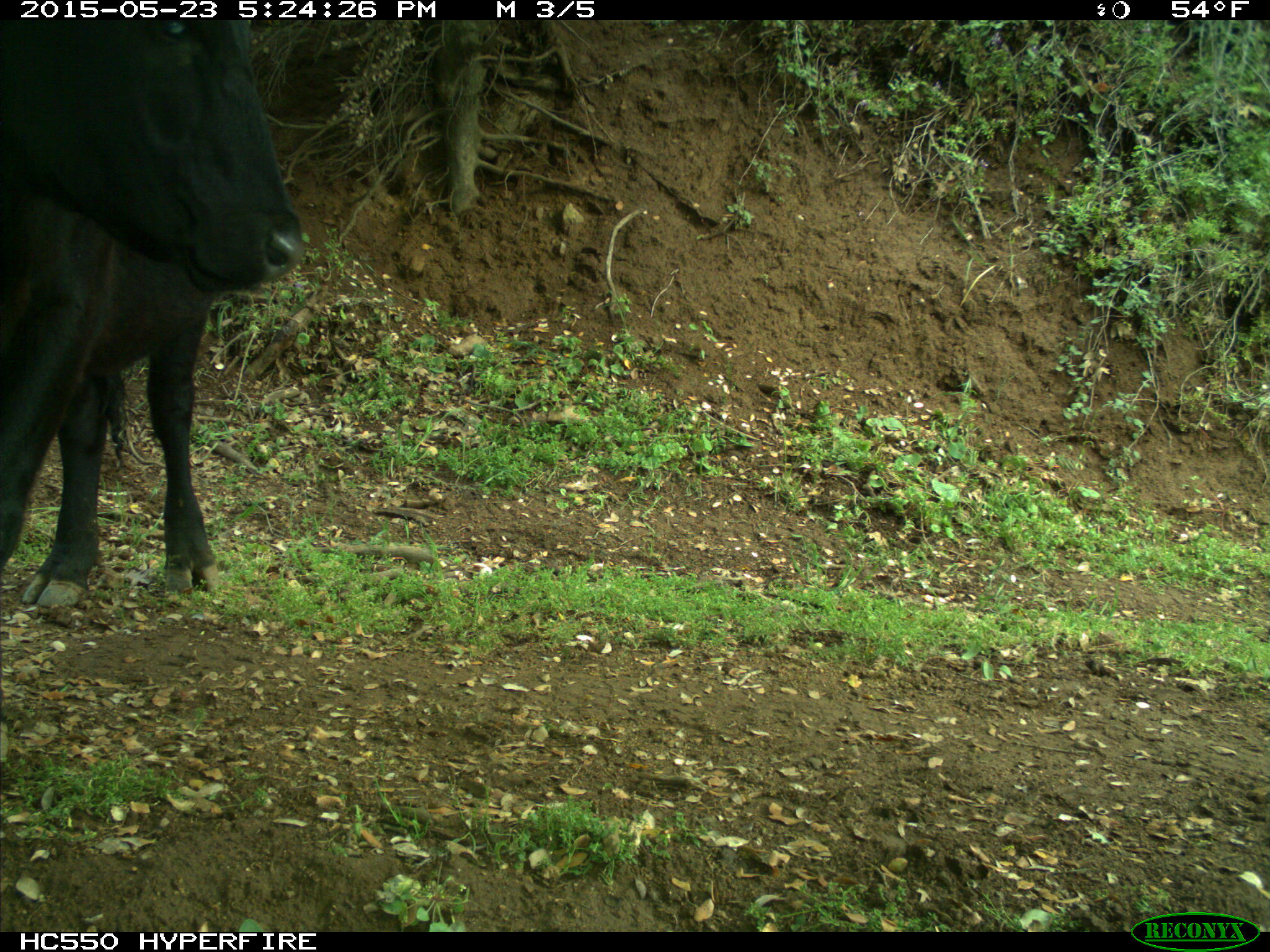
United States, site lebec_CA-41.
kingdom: Animalia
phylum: Chordata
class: Mammalia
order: Artiodactyla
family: Bovidae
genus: Bos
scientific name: Bos taurus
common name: domestic cow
Bos taurus (domestic cow).